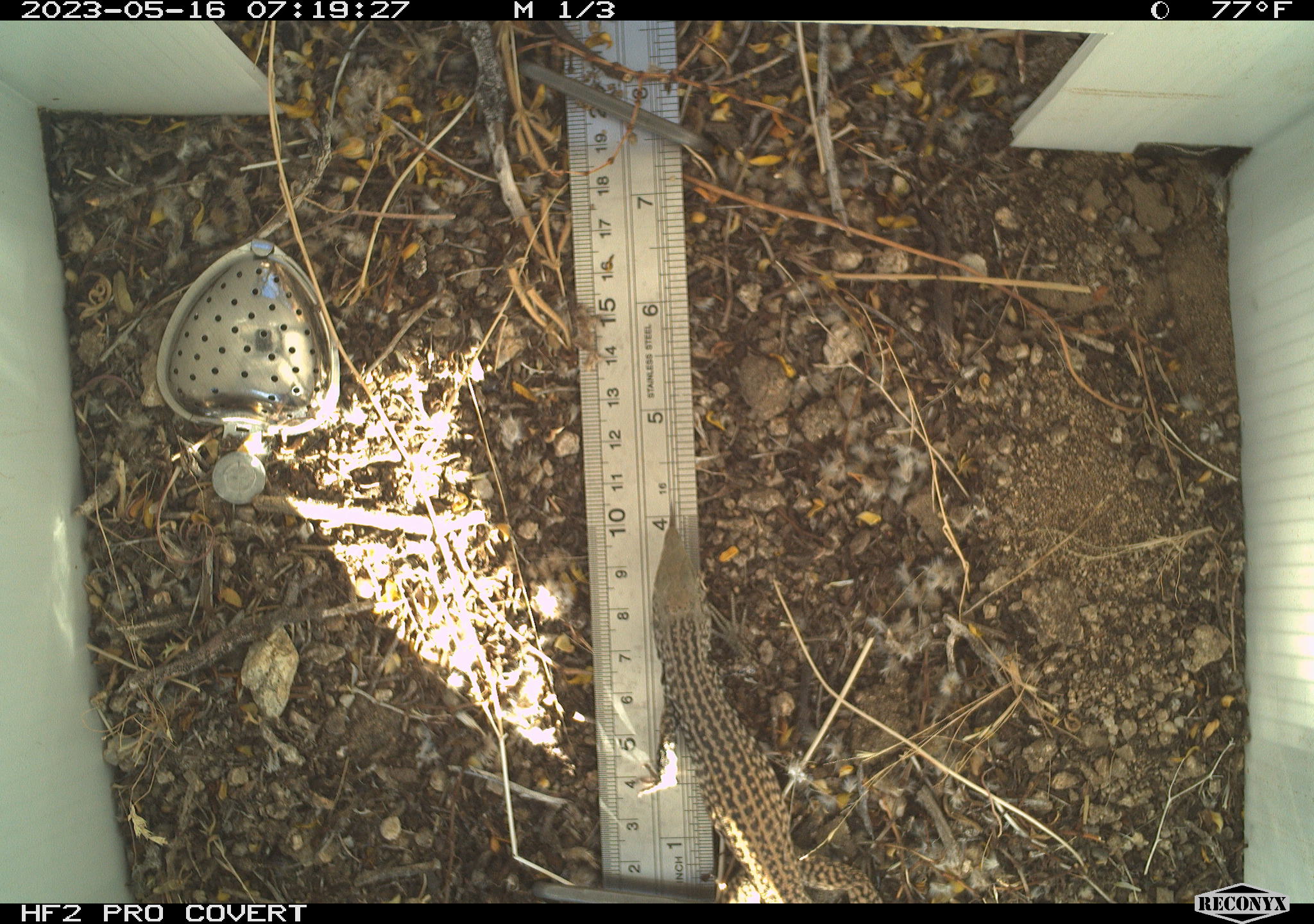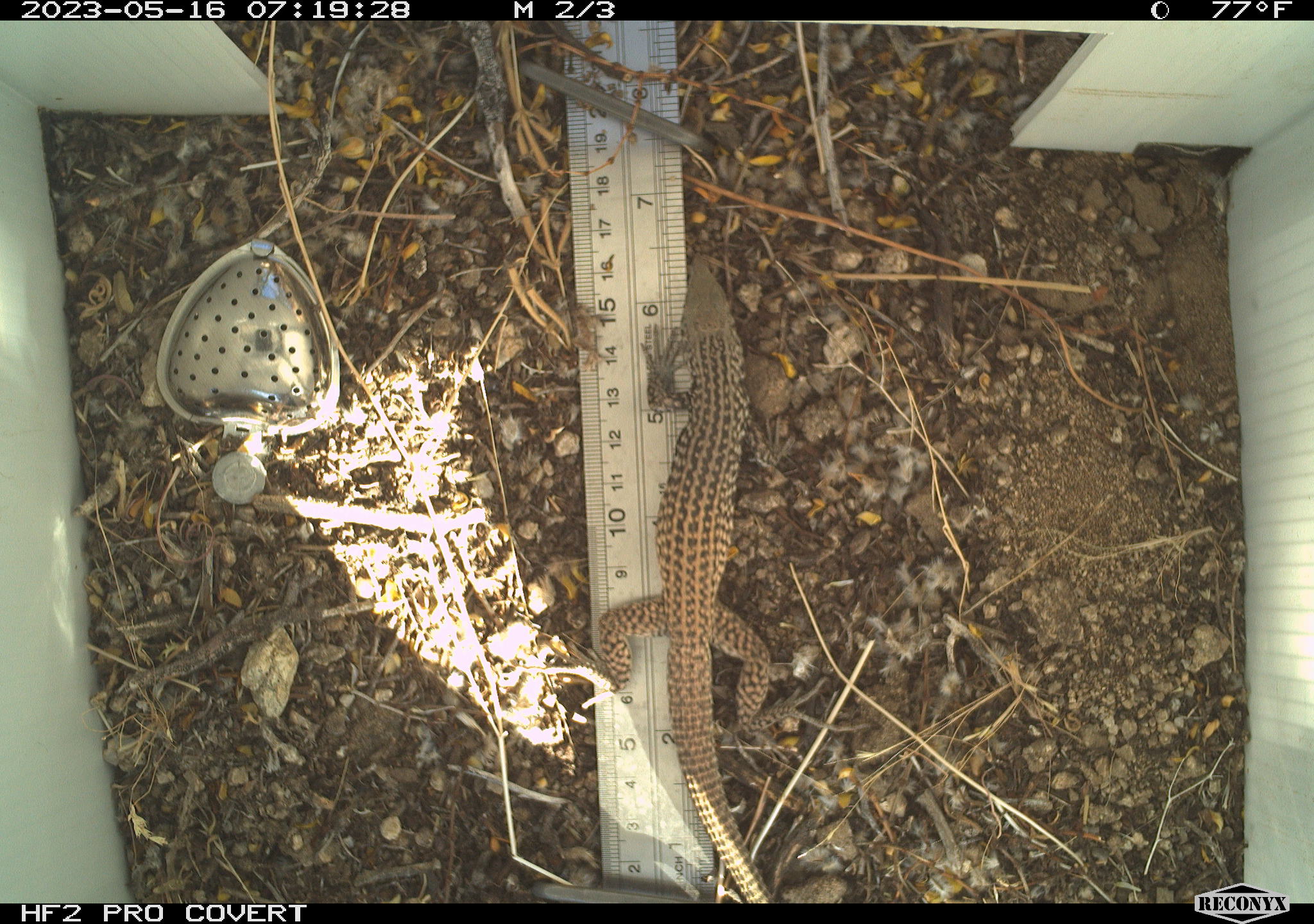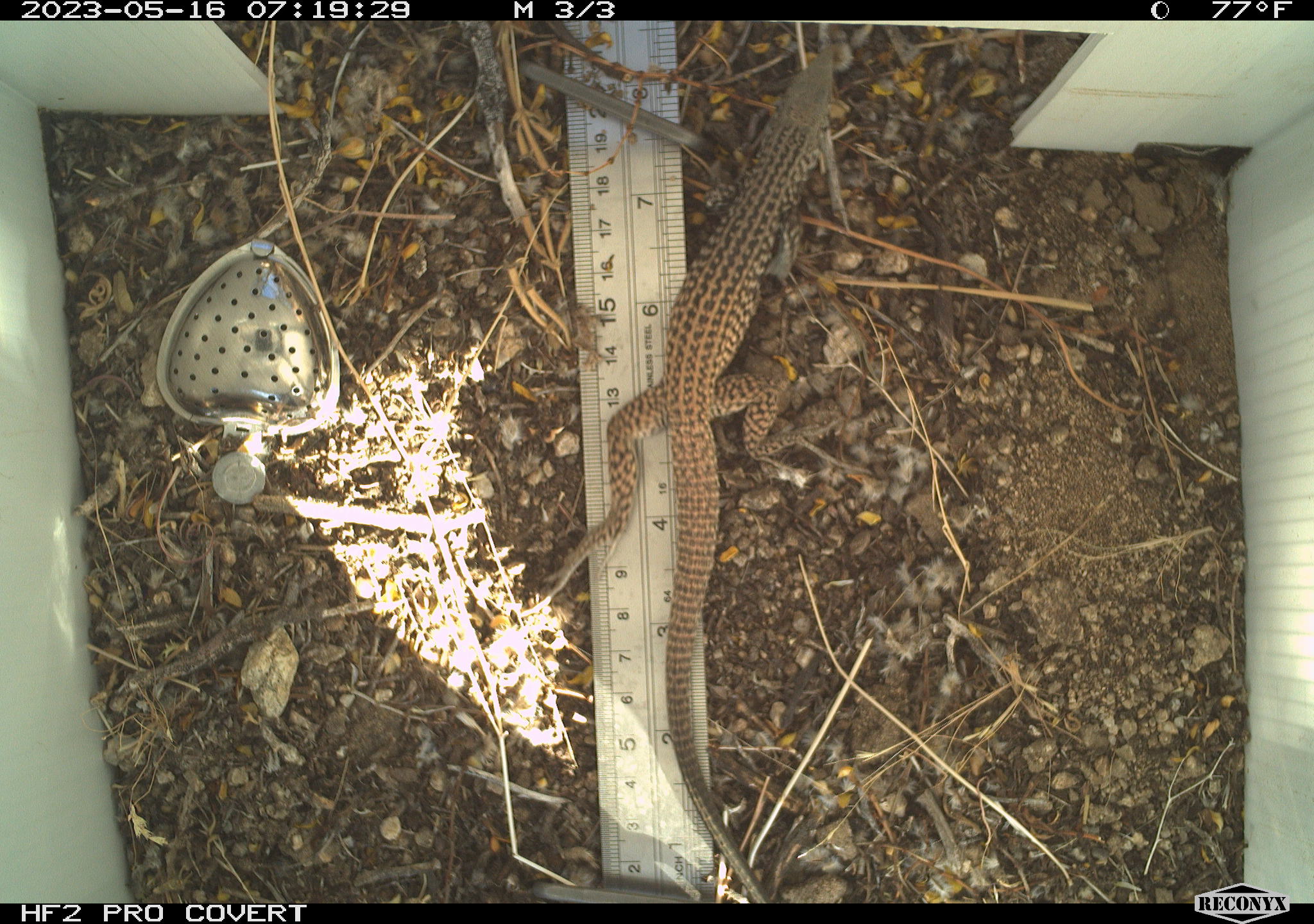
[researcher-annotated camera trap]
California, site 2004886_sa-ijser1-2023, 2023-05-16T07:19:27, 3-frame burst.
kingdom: Animalia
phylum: Chordata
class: Reptilia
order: Squamata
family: Teiidae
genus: Aspidoscelis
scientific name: Aspidoscelis tigris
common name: western whiptail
Western whiptail (Aspidoscelis tigris).